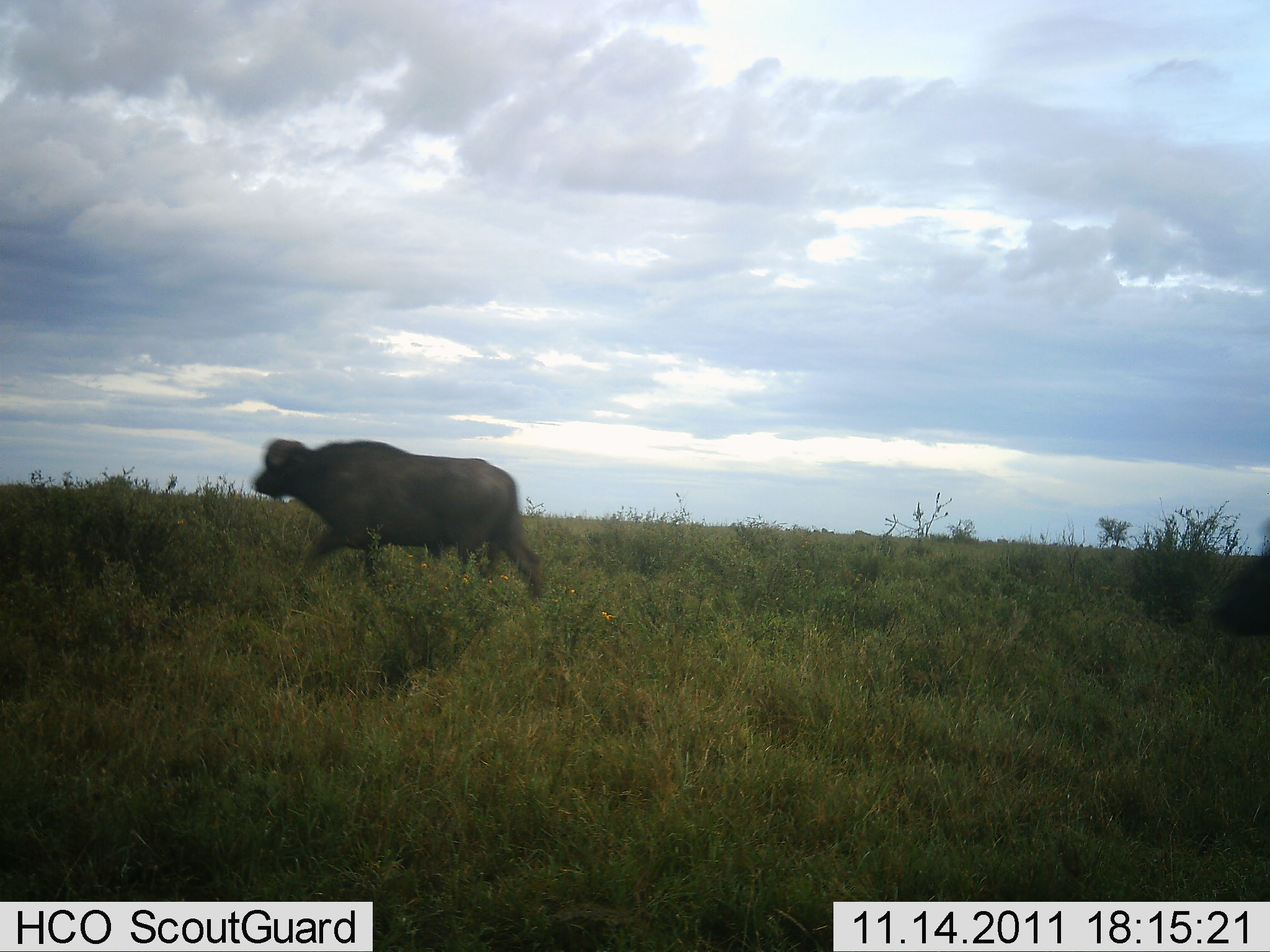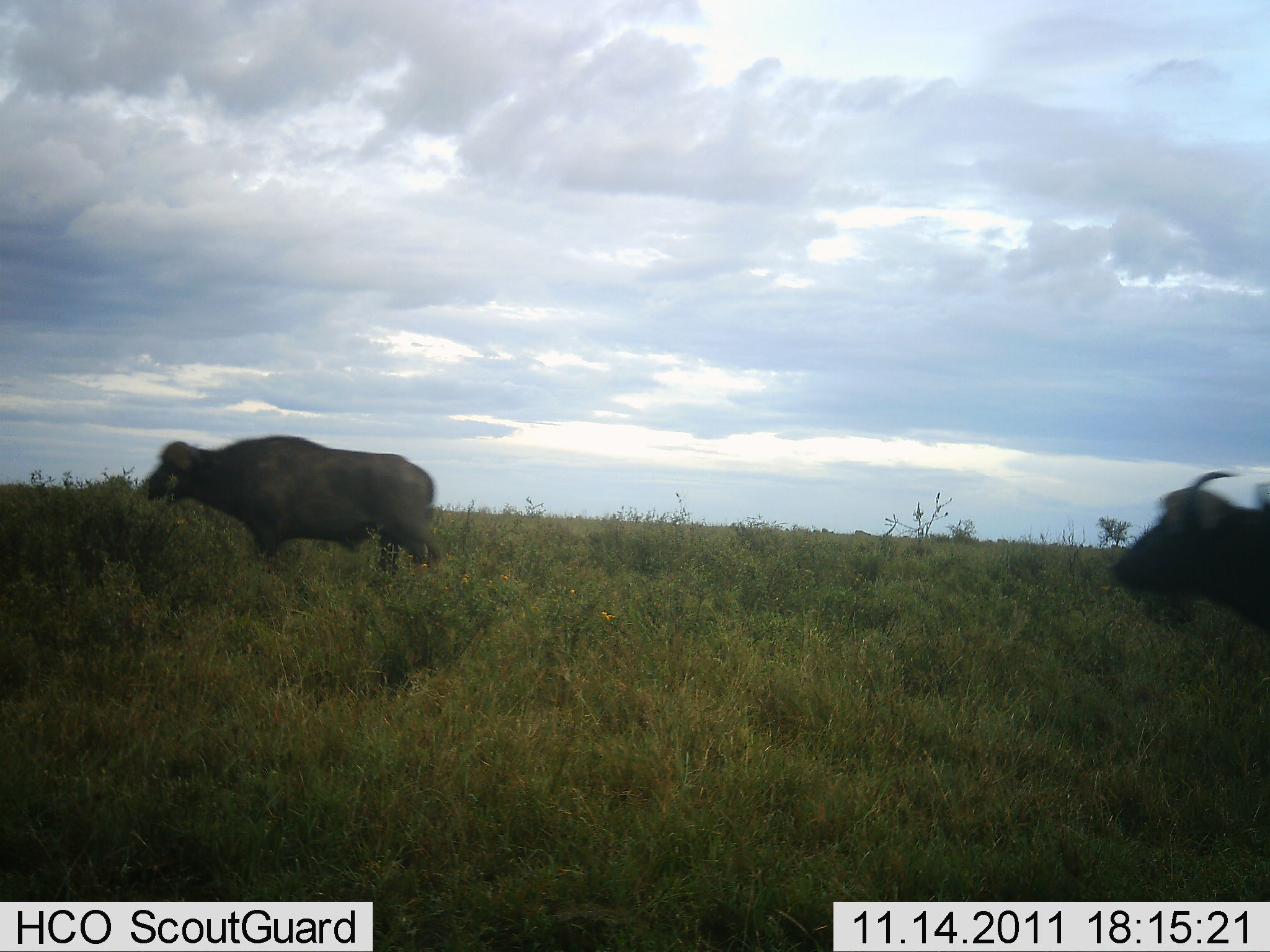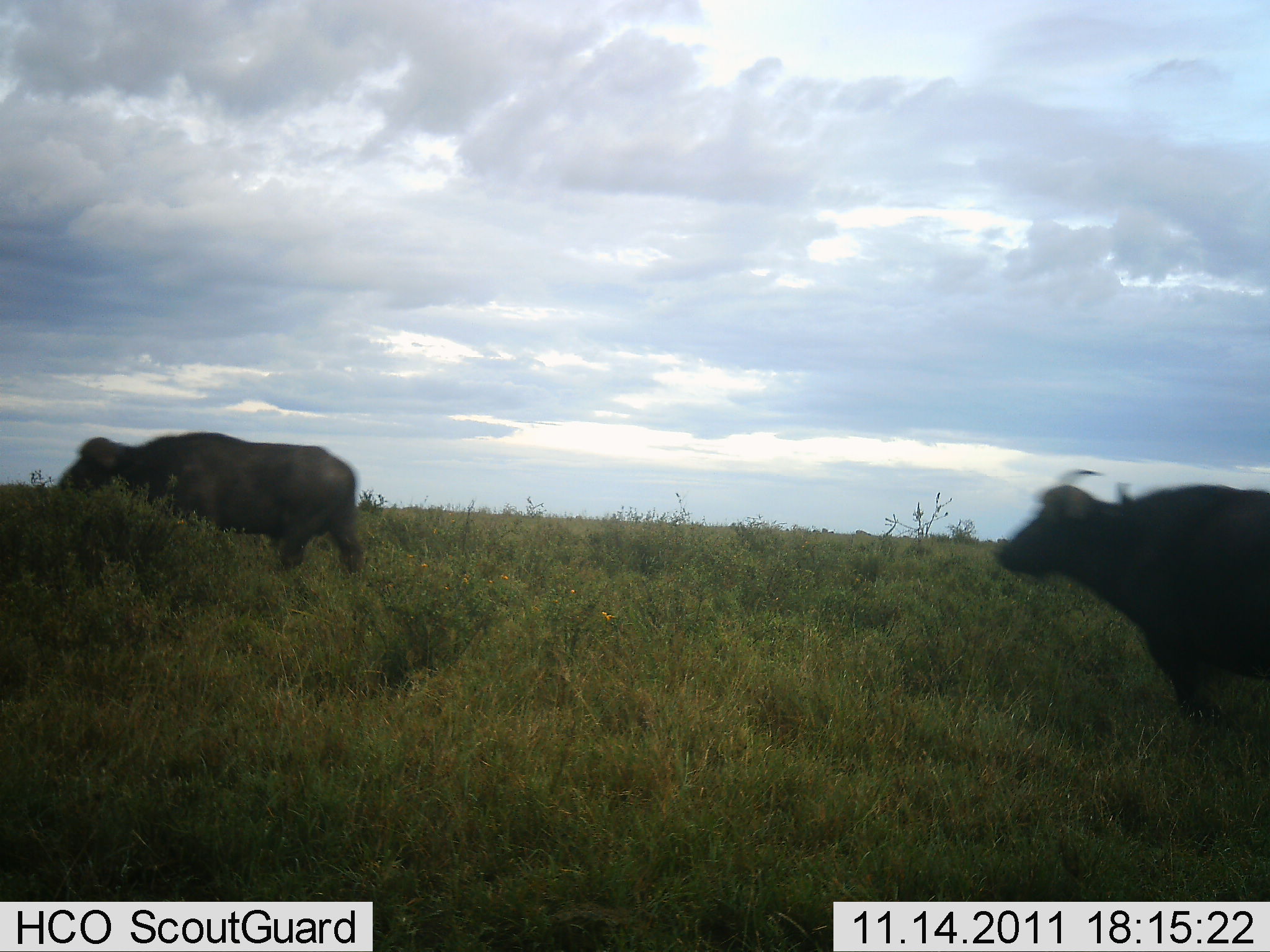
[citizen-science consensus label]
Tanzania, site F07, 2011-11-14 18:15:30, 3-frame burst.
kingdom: Animalia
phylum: Chordata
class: Mammalia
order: Artiodactyla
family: Bovidae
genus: Syncerus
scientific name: Syncerus caffer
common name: cape buffalo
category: buffalo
Buffalo (cape buffalo) (Syncerus caffer), count 2. Behavior (volunteer vote fractions): standing 0%, resting 0%, moving 100%, interacting 0%. Young present (vote fraction): 0%. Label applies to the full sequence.